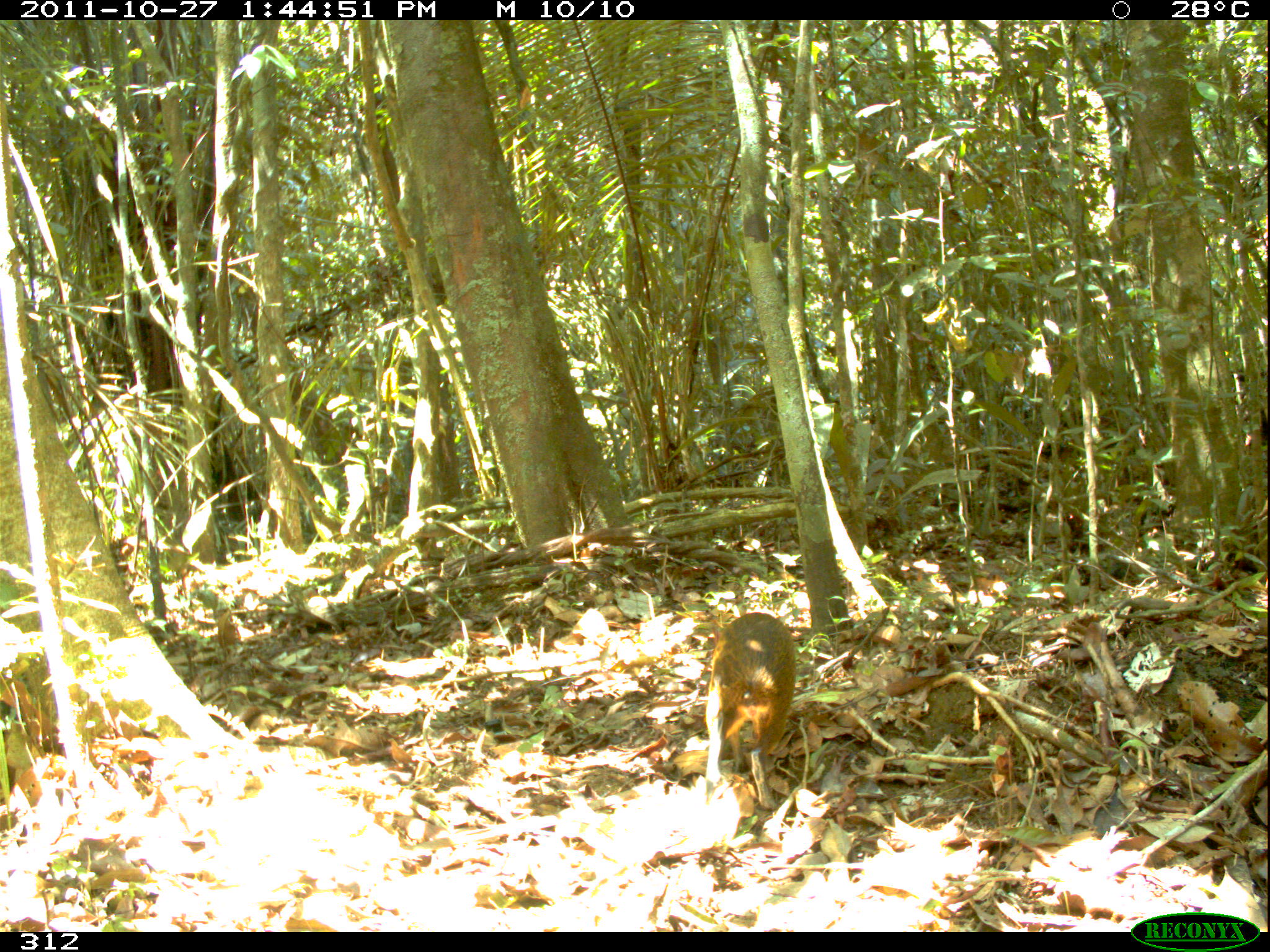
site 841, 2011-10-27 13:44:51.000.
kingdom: Animalia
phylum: Chordata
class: Mammalia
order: Rodentia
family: Dasyproctidae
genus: Dasyprocta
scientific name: Dasyprocta punctata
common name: central american agouti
Dasyprocta punctata (central american agouti).